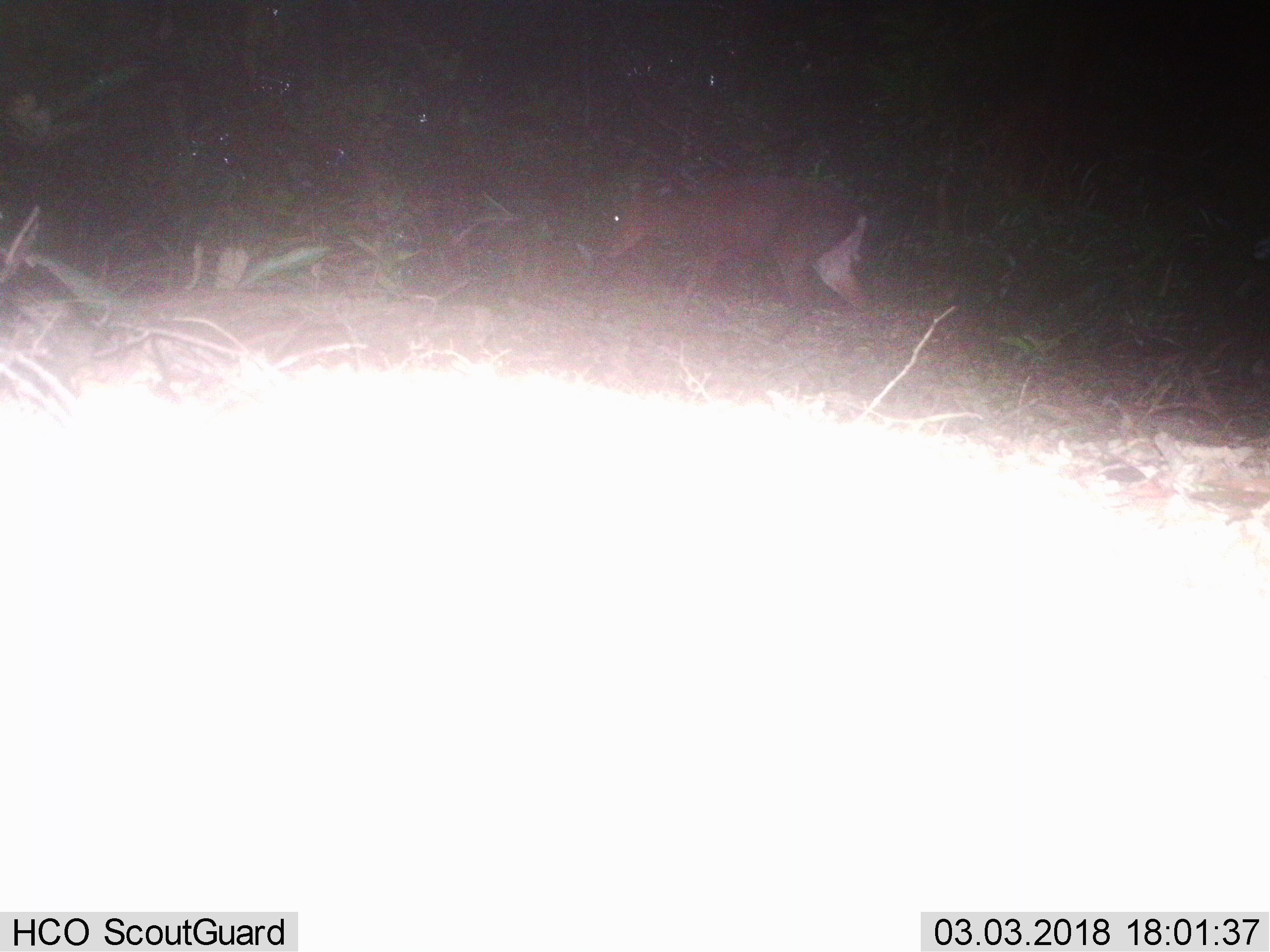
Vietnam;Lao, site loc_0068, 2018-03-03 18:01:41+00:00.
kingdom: Animalia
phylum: Chordata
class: Mammalia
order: Artiodactyla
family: Cervidae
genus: Muntiacus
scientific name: Muntiacus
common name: muntjacs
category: unidentified muntjac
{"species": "unidentified muntjac (muntjacs) (Muntiacus)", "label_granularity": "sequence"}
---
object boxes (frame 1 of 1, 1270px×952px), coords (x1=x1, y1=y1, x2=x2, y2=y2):
unidentified muntjac: (x1=602, y1=179, x2=888, y2=344)